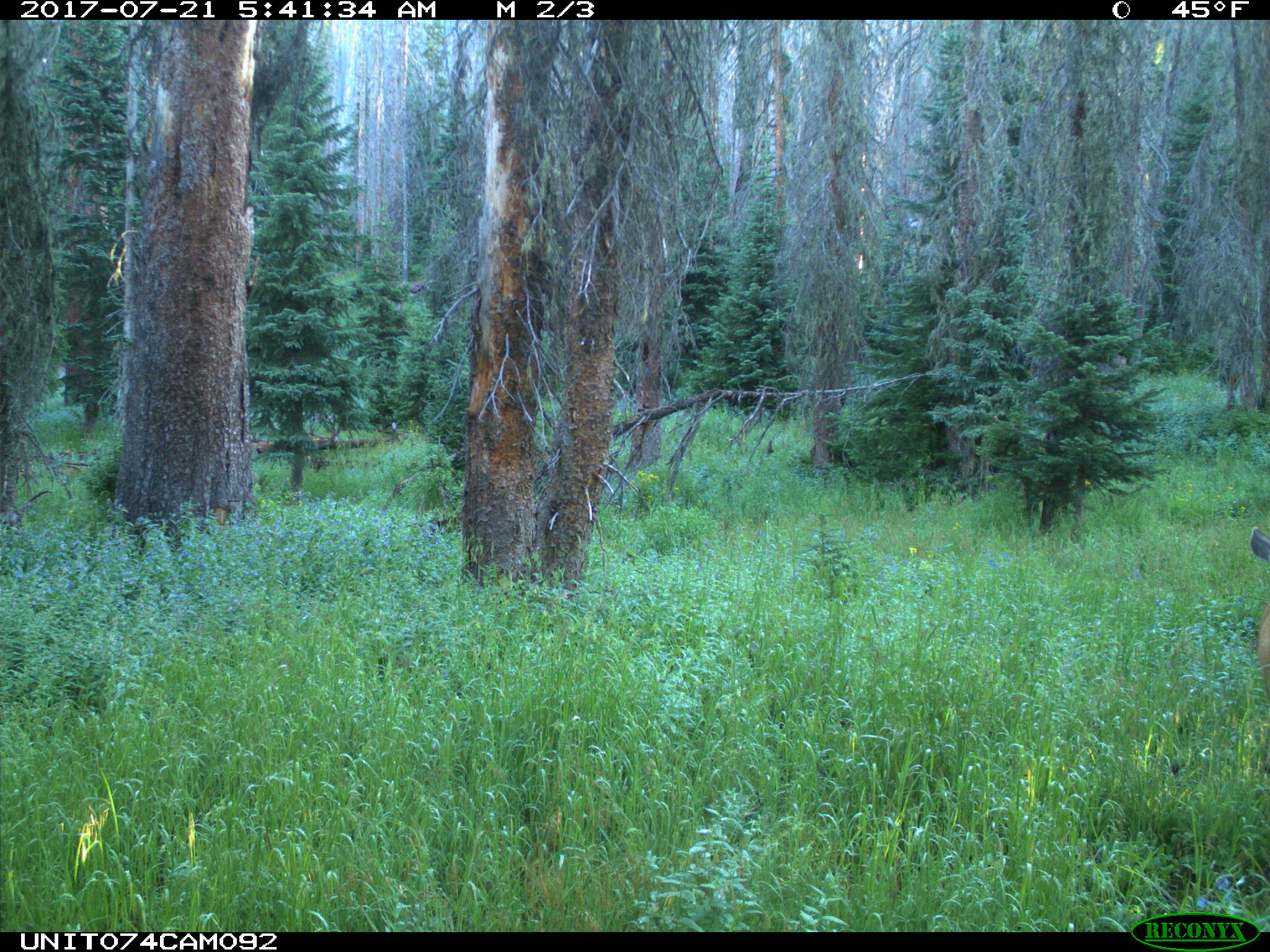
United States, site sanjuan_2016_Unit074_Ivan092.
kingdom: Animalia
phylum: Chordata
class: Mammalia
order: Artiodactyla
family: Cervidae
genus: Odocoileus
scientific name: Odocoileus hemionus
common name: mule deer